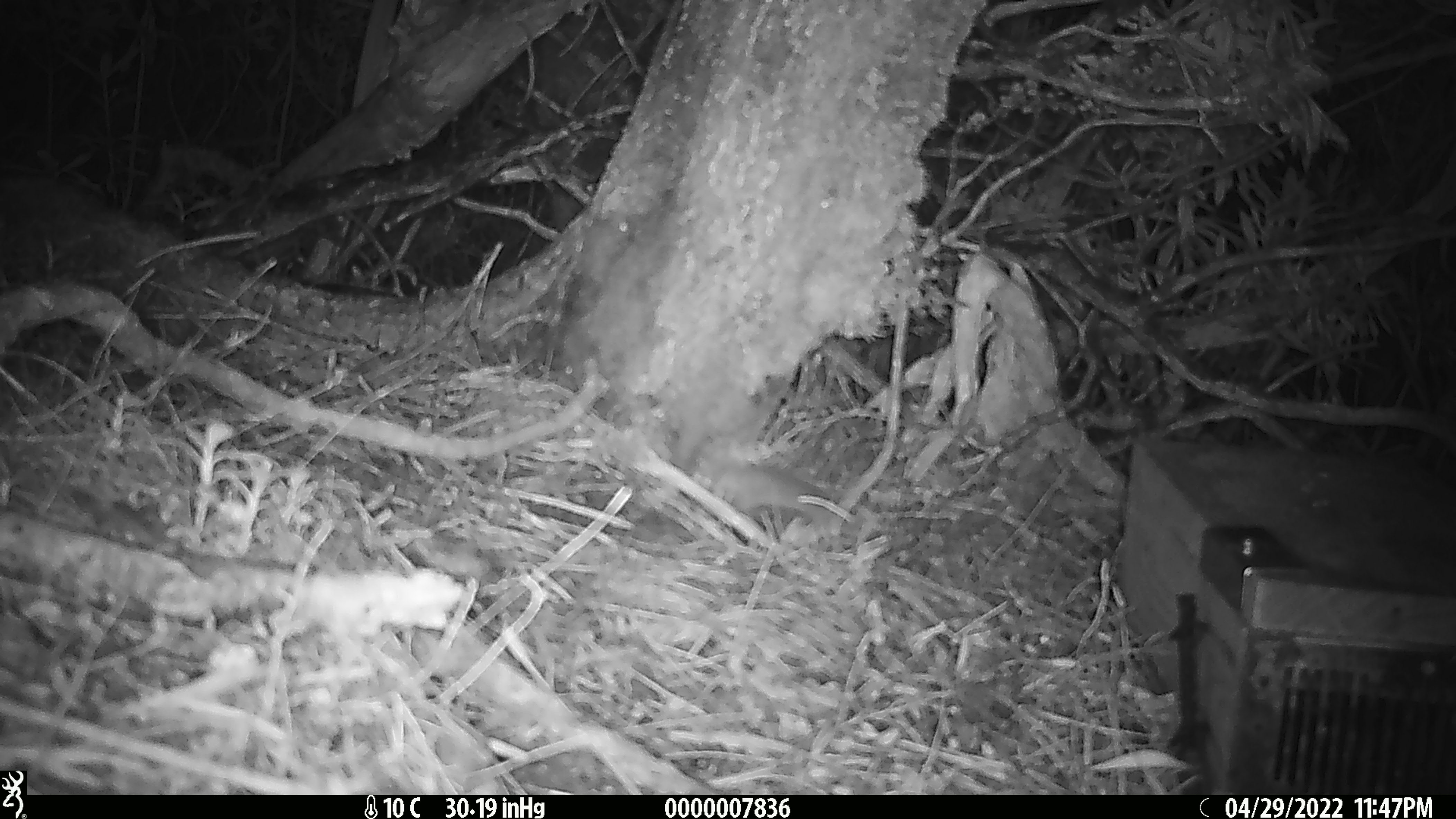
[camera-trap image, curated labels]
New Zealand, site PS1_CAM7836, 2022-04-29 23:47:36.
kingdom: Animalia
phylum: Chordata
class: Mammalia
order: Rodentia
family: Muridae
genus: Mus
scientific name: Mus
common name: mouse